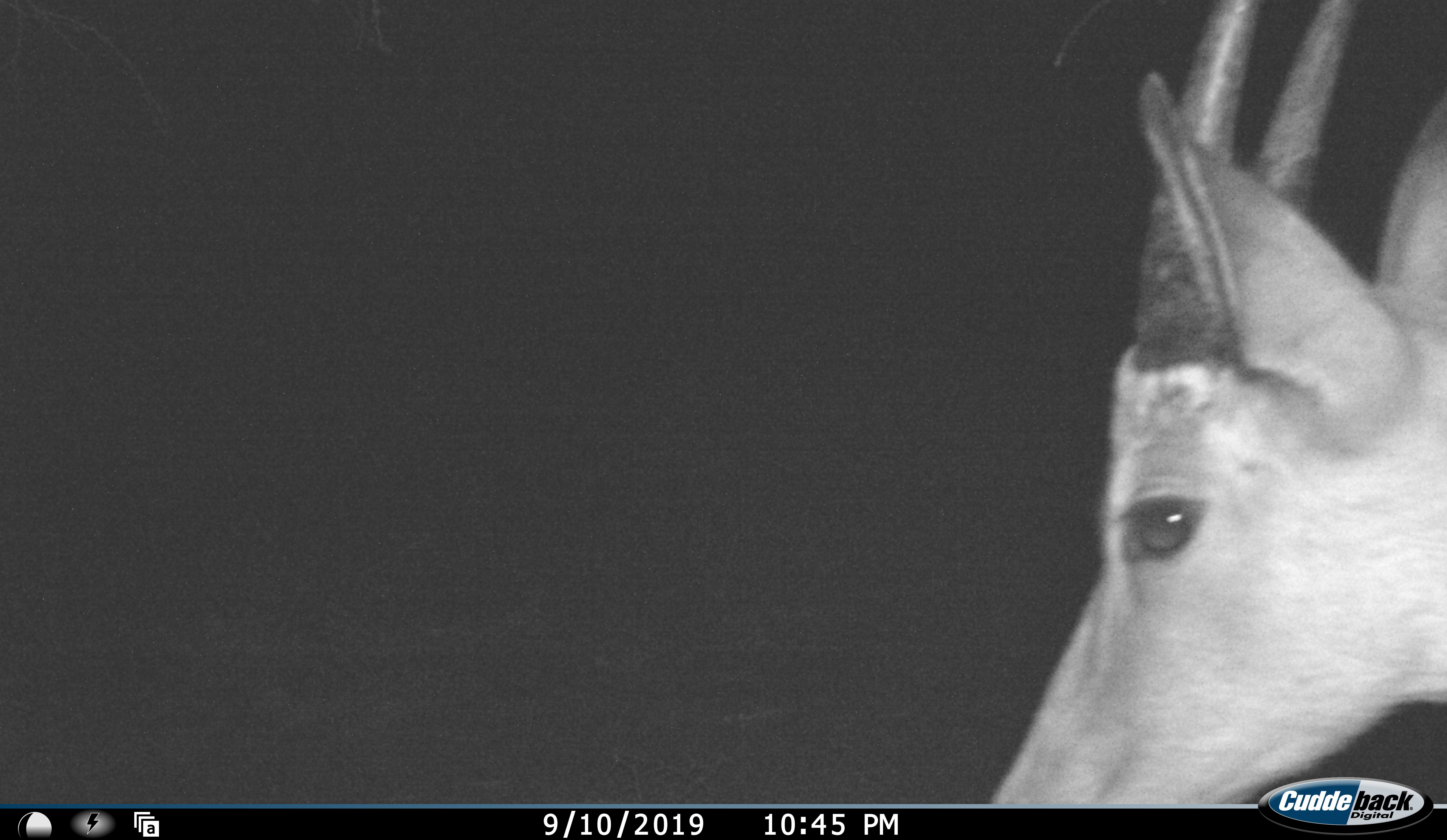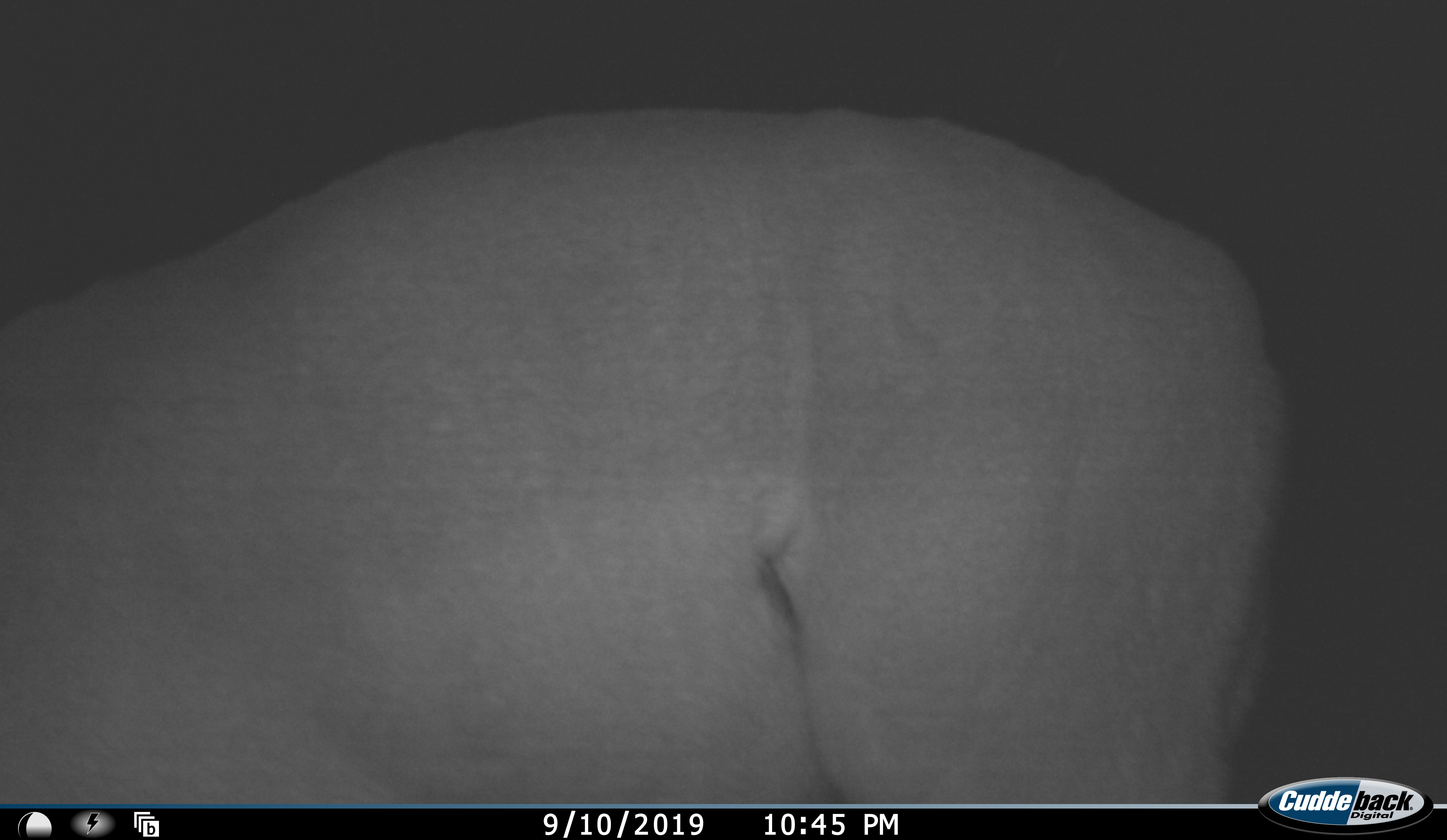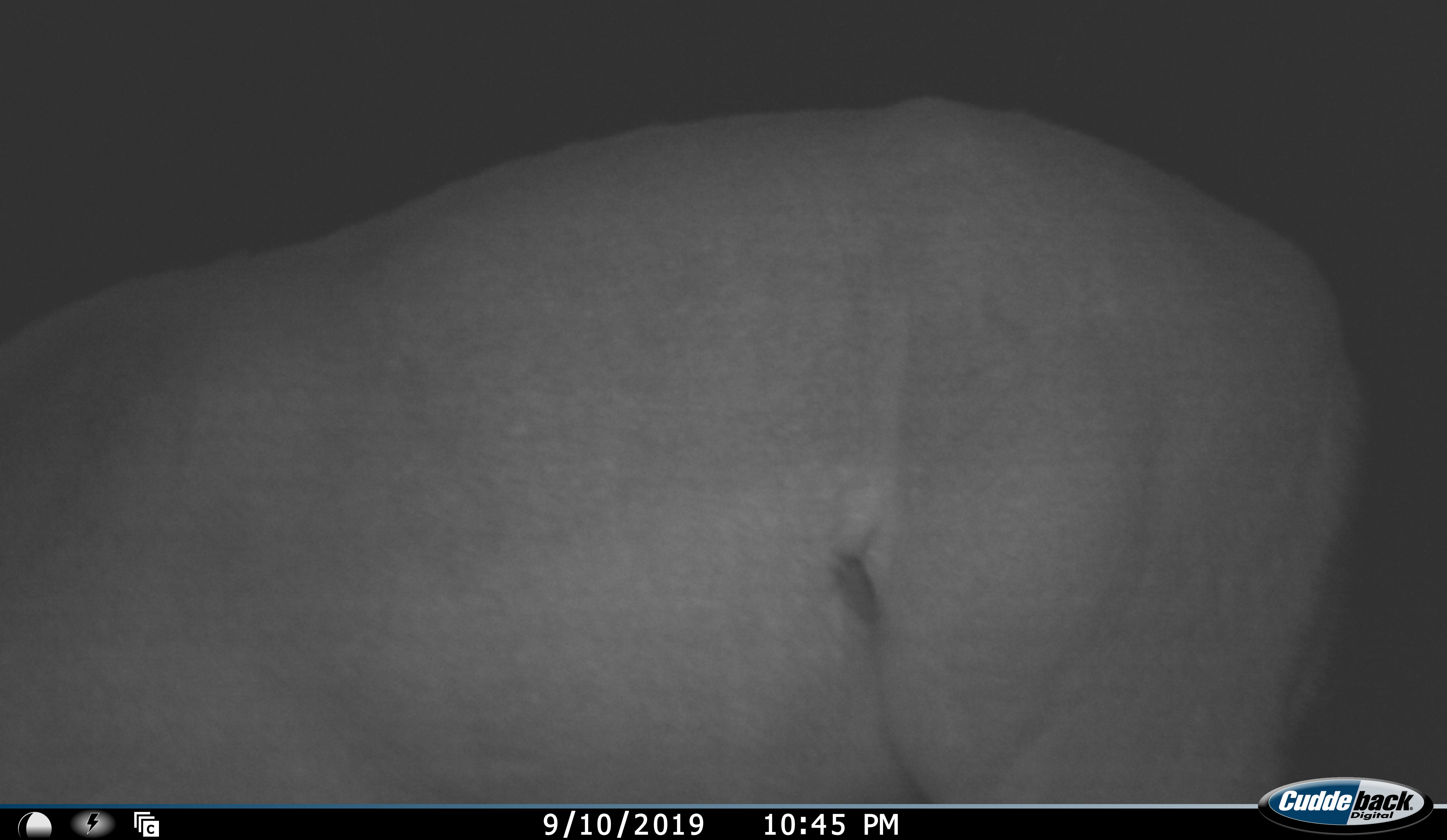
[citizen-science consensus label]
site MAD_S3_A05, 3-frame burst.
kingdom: Animalia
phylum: Chordata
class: Mammalia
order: Artiodactyla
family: Bovidae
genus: Aepyceros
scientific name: Aepyceros melampus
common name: impala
Impala (Aepyceros melampus), count 1. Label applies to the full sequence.